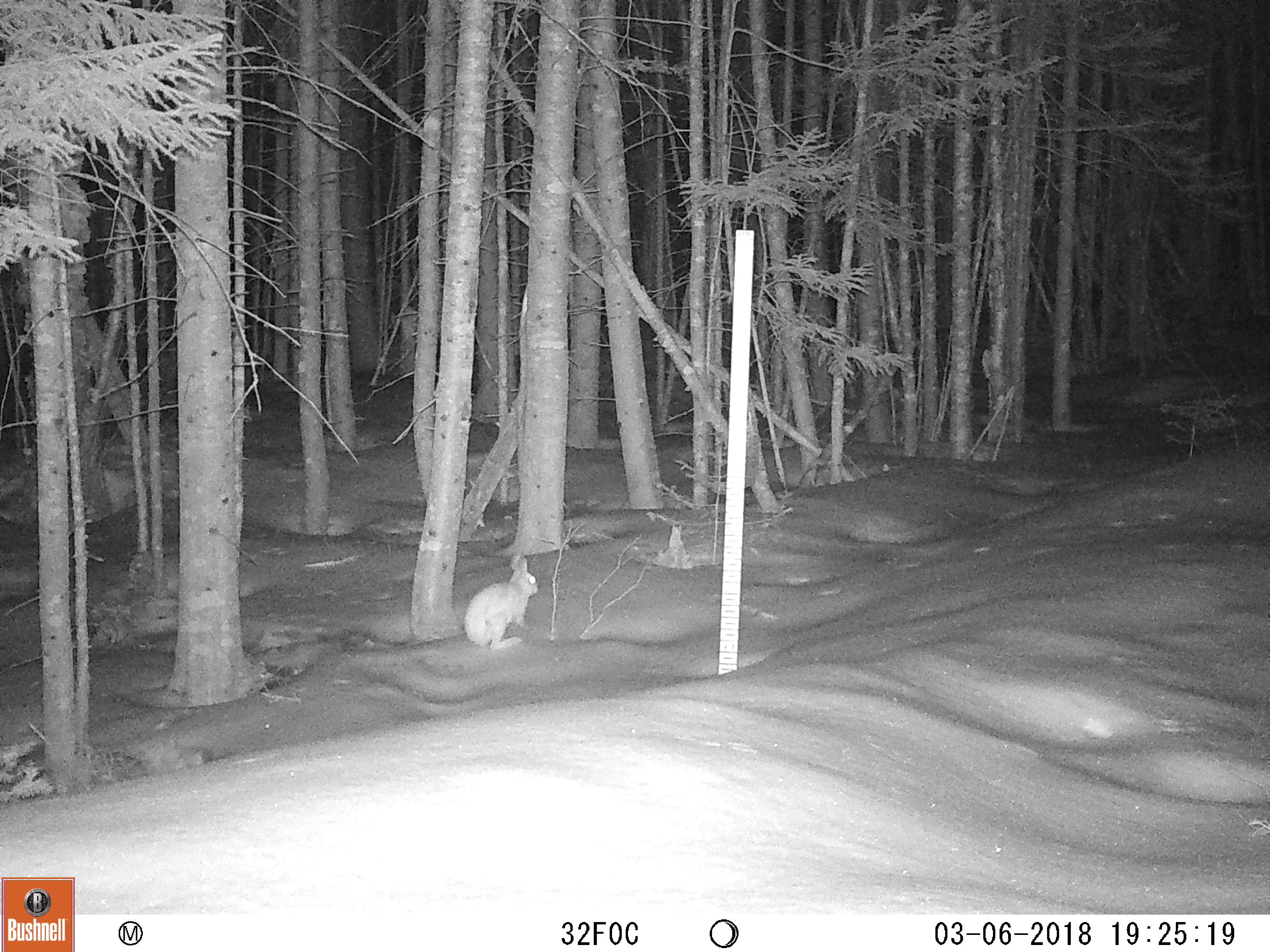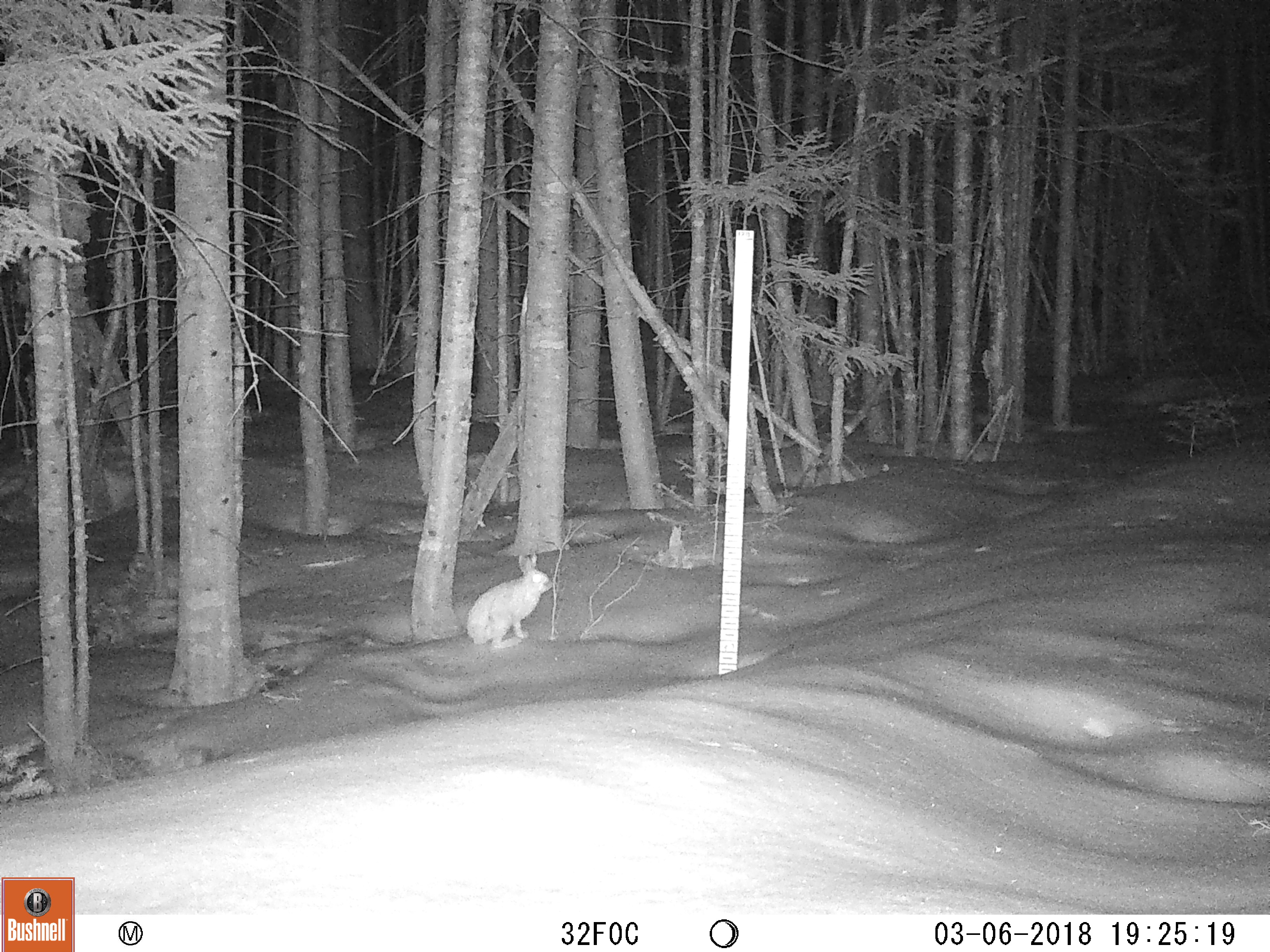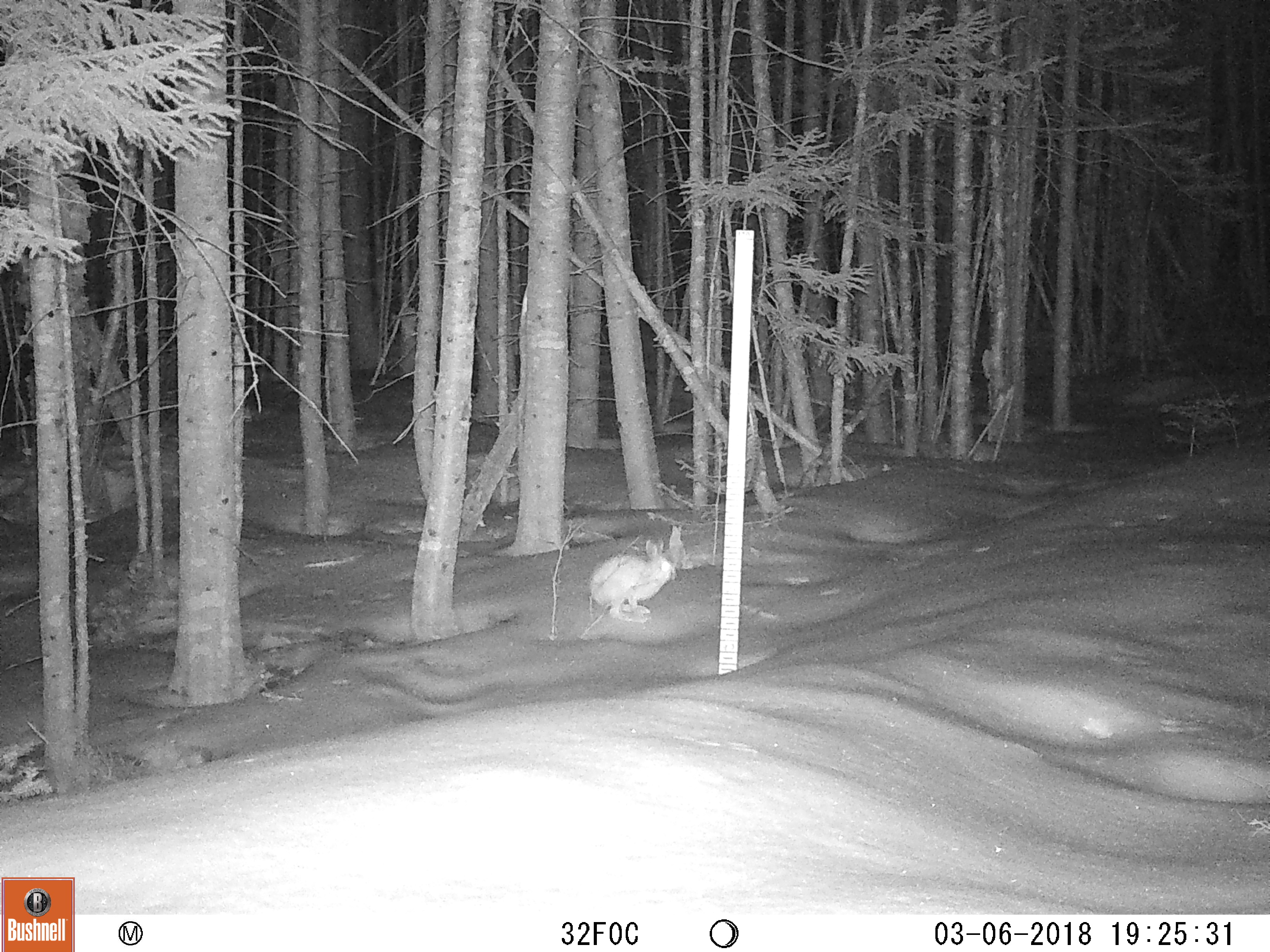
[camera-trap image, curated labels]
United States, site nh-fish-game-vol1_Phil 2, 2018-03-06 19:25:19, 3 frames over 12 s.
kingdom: Animalia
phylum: Chordata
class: Mammalia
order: Lagomorpha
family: Leporidae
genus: Lepus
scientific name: Lepus americanus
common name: snowshoe hare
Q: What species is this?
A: Snowshoe hare (Lepus americanus).